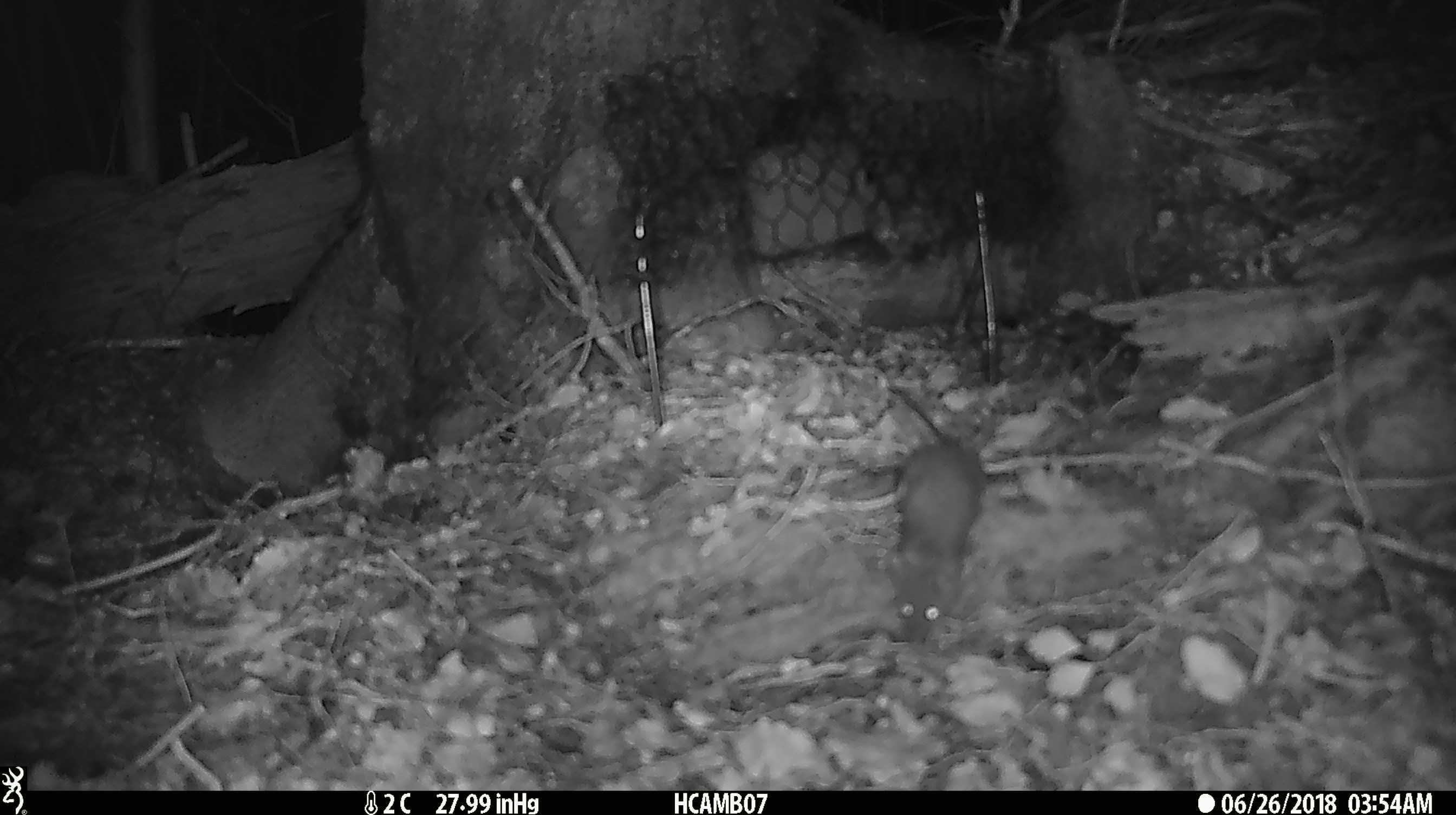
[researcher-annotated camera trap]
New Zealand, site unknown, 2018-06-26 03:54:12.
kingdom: Animalia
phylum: Chordata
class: Mammalia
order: Rodentia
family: Muridae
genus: Mus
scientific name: Mus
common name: mouse